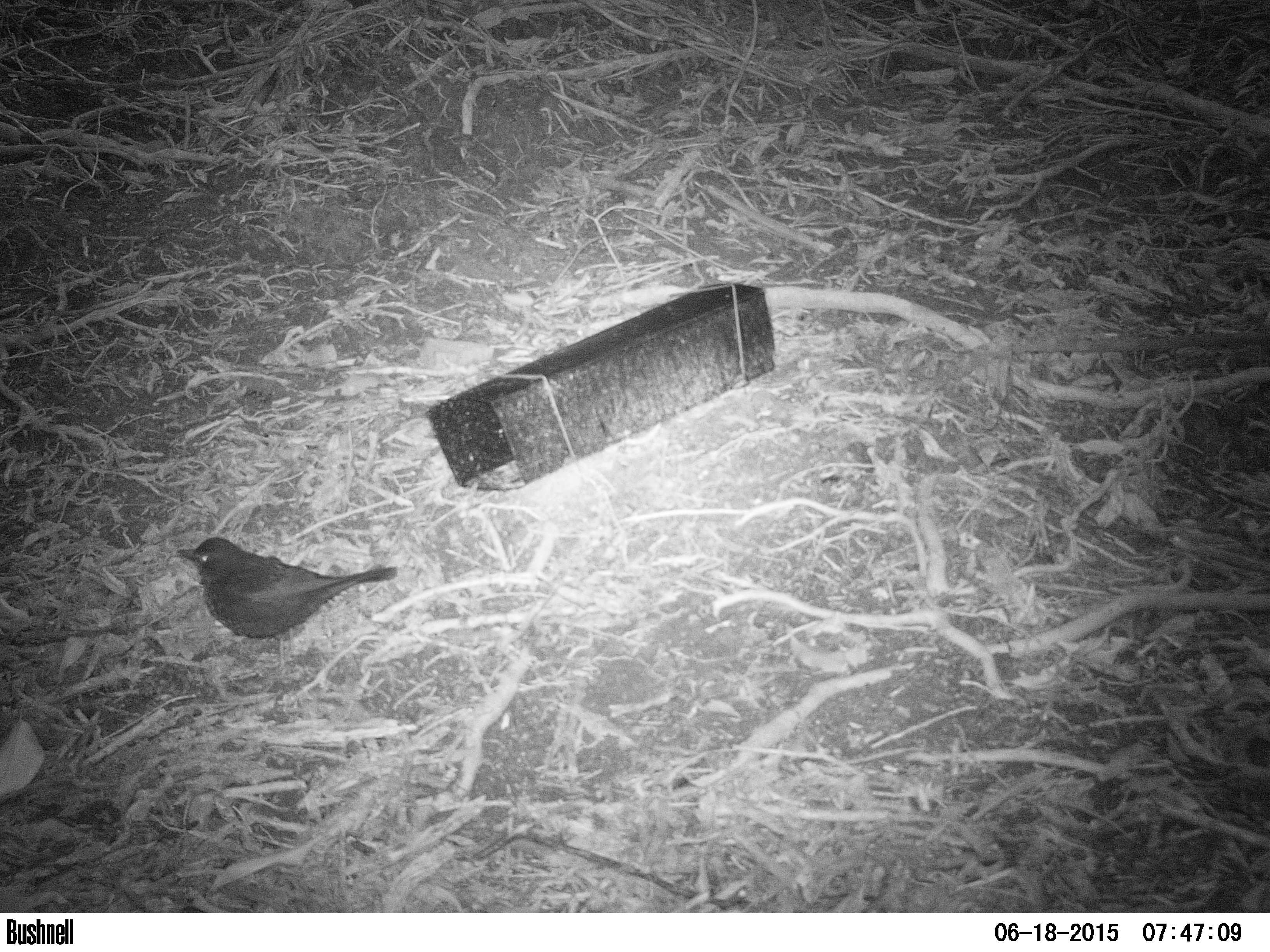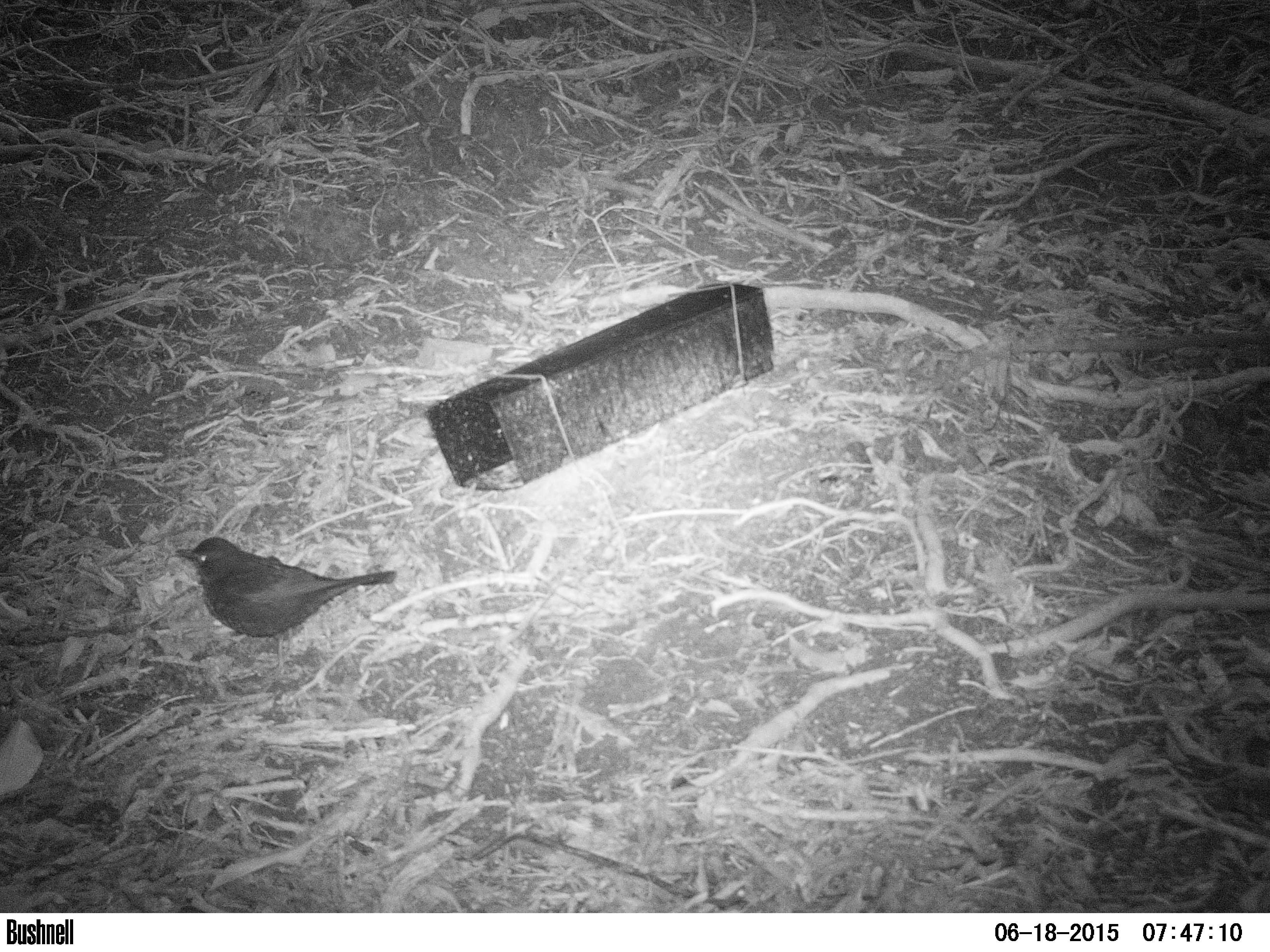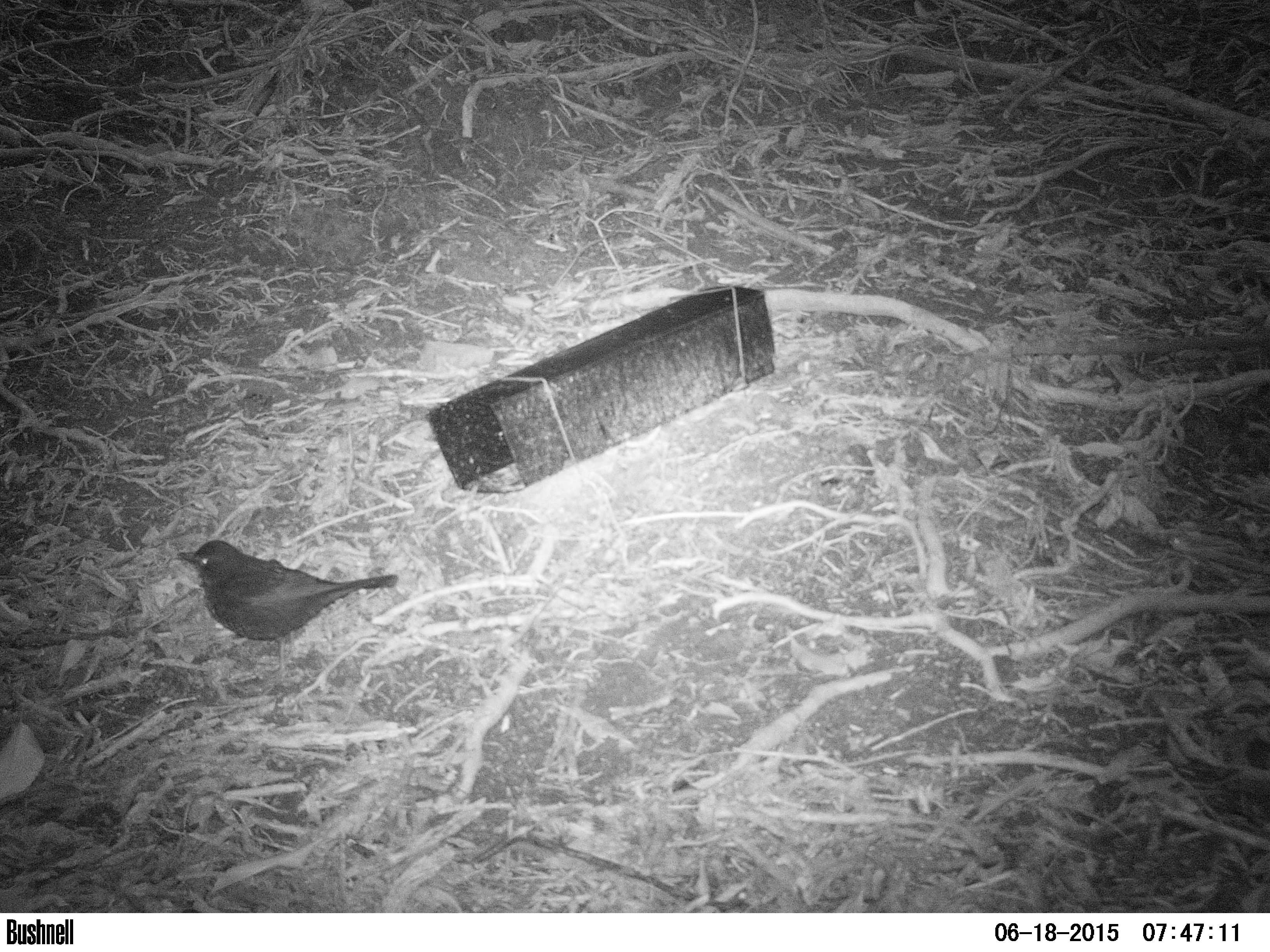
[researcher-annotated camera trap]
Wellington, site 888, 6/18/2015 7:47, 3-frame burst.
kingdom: Animalia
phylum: Chordata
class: Aves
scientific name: Aves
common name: bird